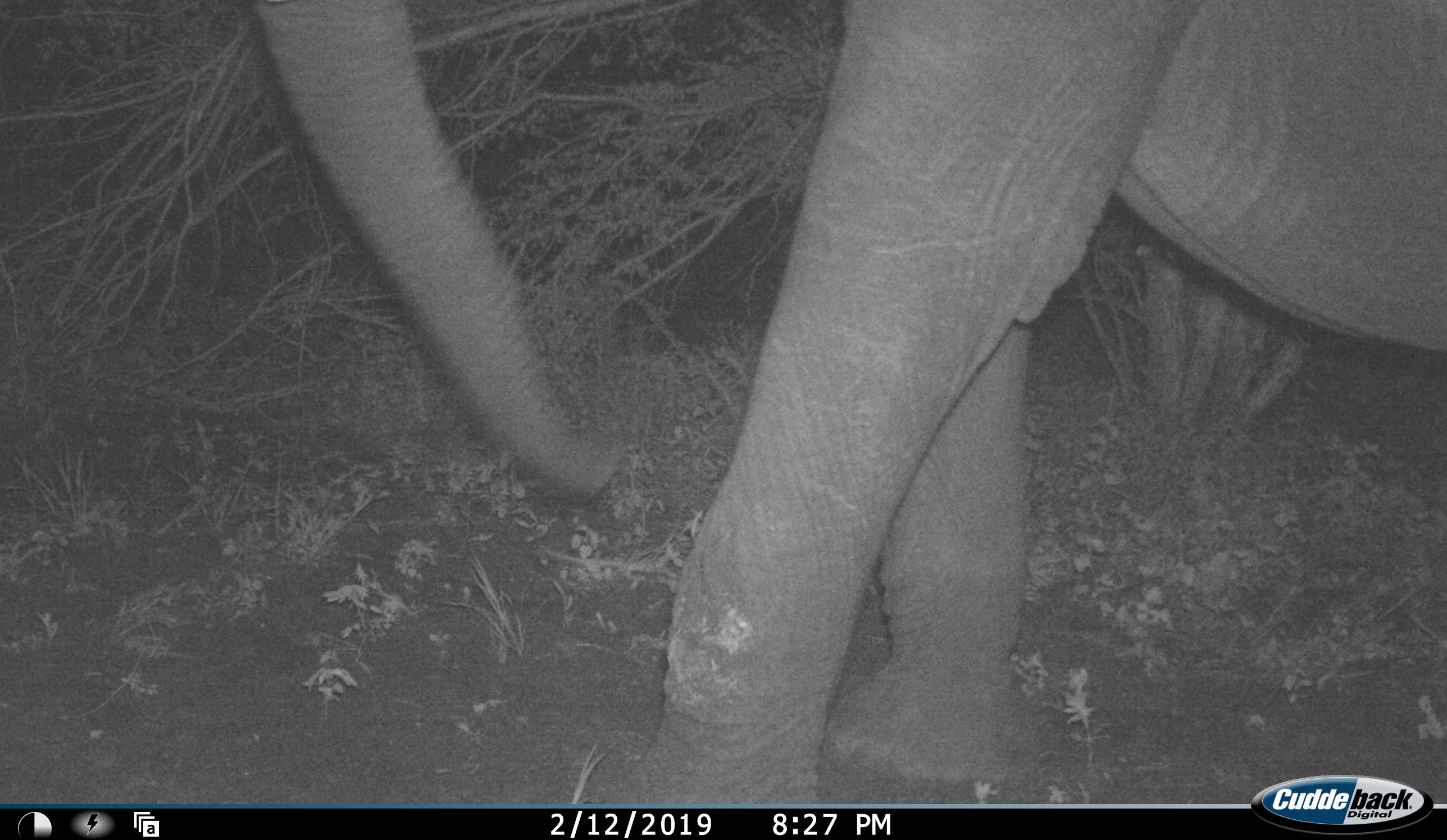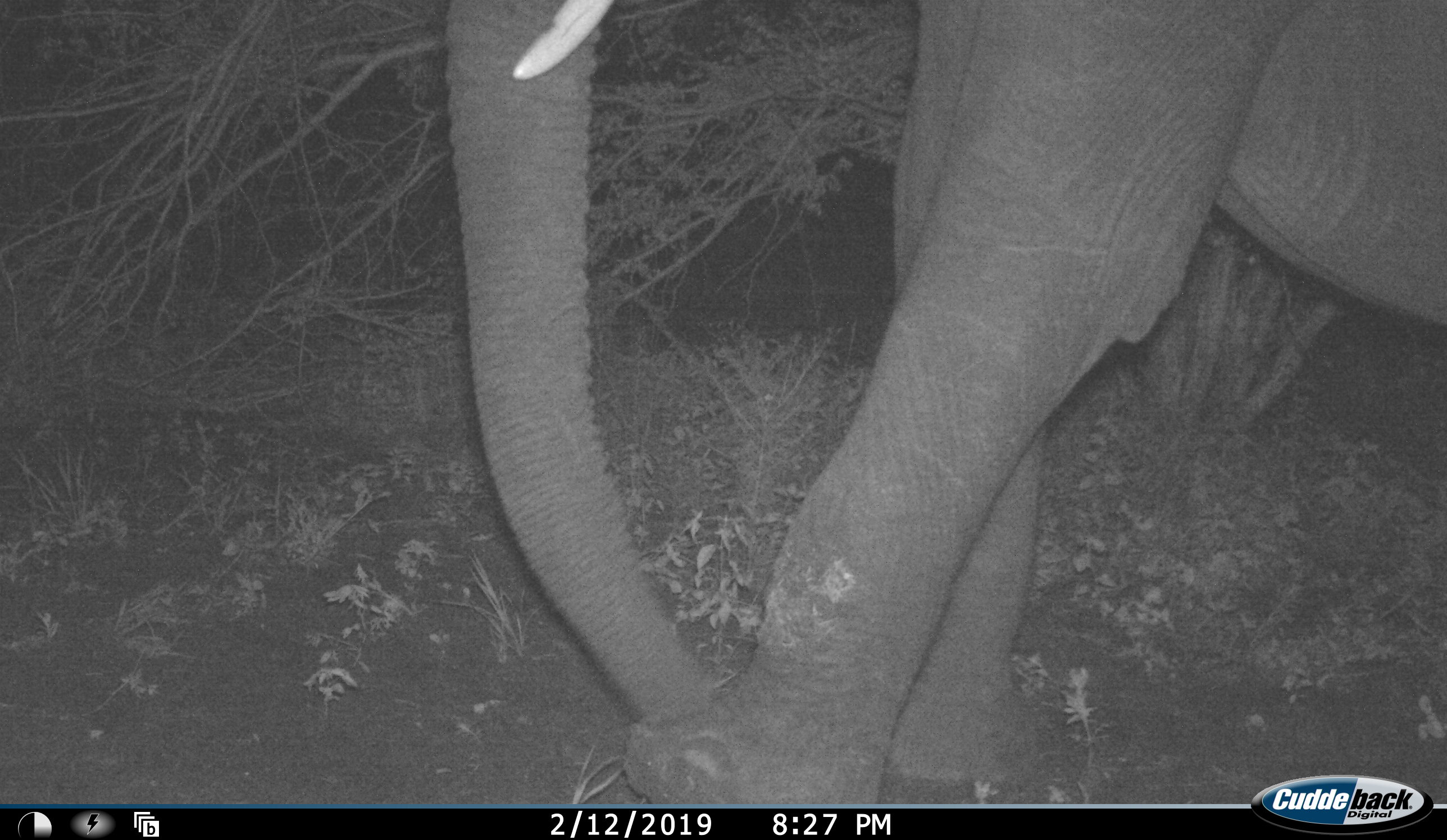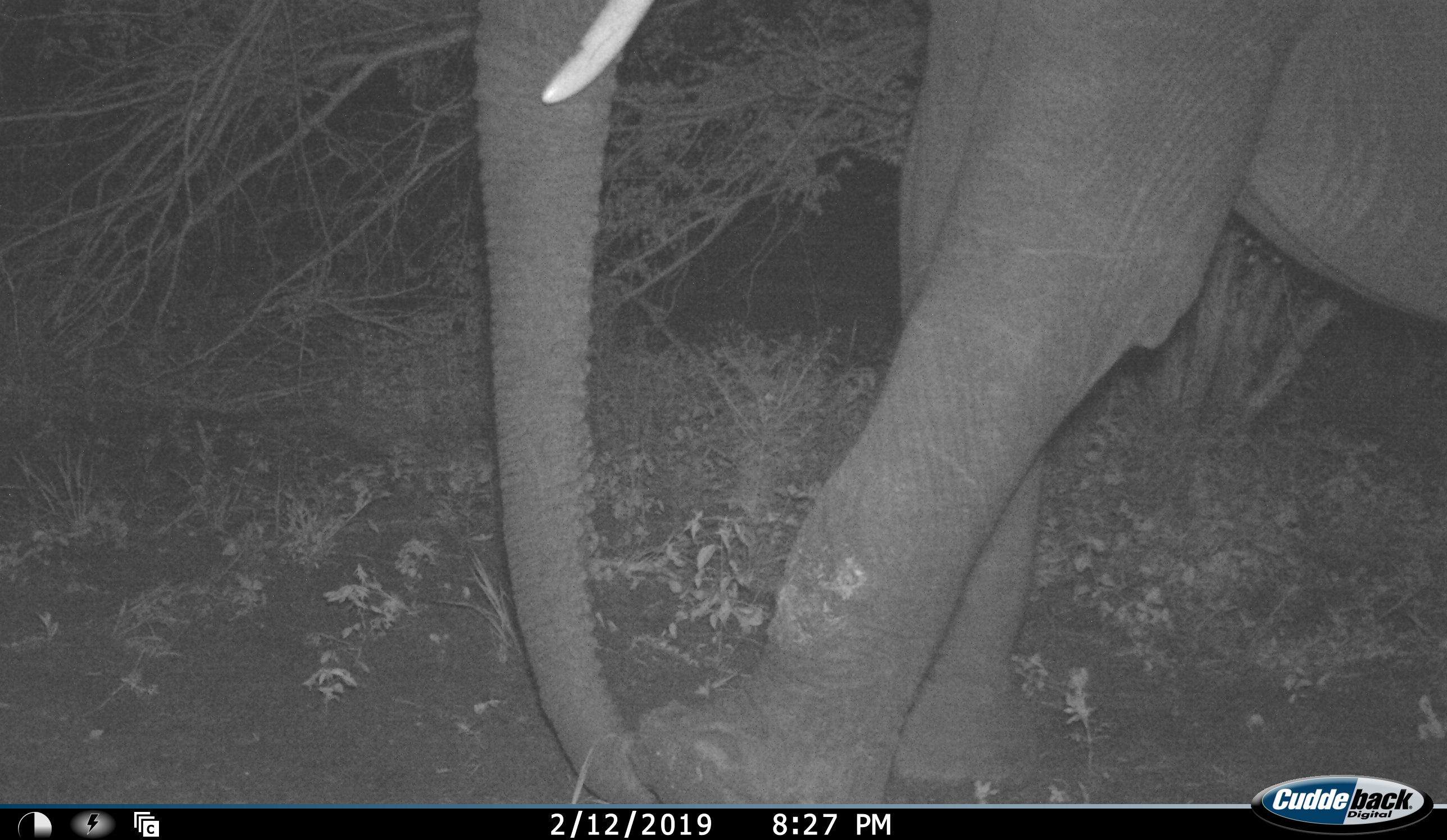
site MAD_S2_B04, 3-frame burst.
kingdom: Animalia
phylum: Chordata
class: Mammalia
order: Proboscidea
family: Elephantidae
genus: Loxodonta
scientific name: Loxodonta africana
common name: african bush elephant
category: elephant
Elephant (african bush elephant) (Loxodonta africana), count 1. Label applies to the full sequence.